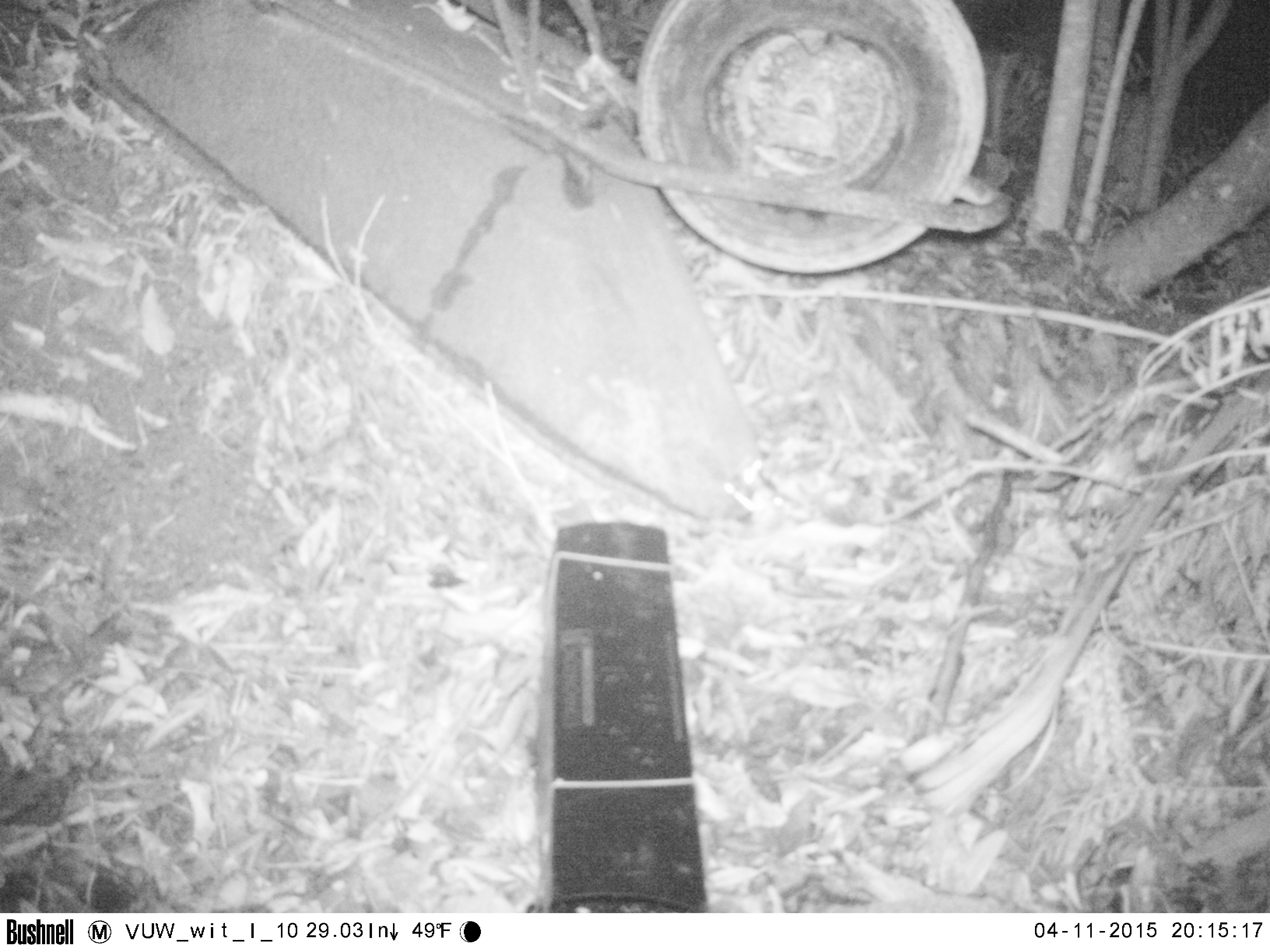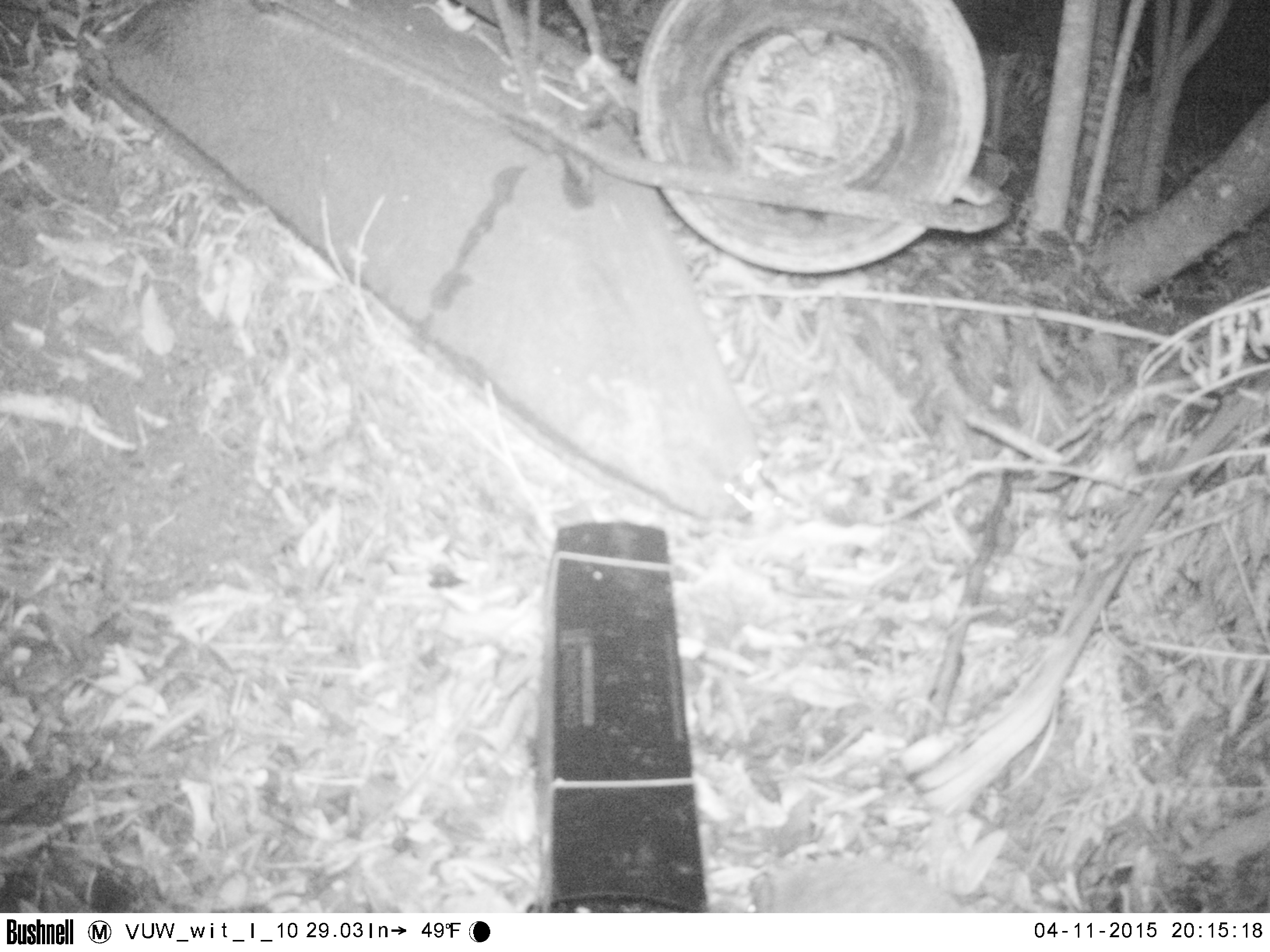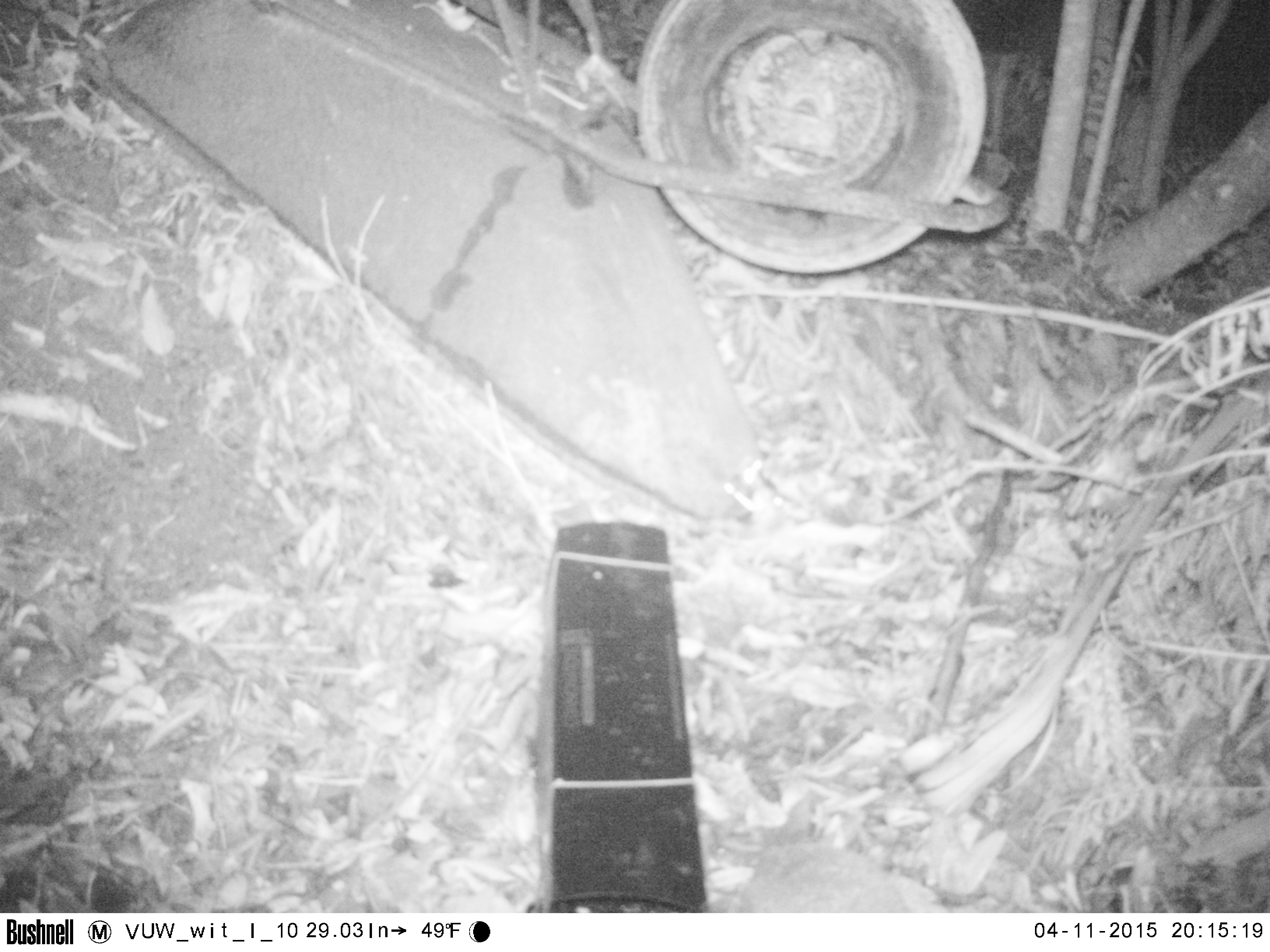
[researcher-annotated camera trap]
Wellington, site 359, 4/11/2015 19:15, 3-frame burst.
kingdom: Animalia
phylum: Chordata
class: Mammalia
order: Eulipotyphla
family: Erinaceidae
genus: Erinaceus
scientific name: Erinaceus europaeus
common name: hedgehog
Hedgehog (Erinaceus europaeus).